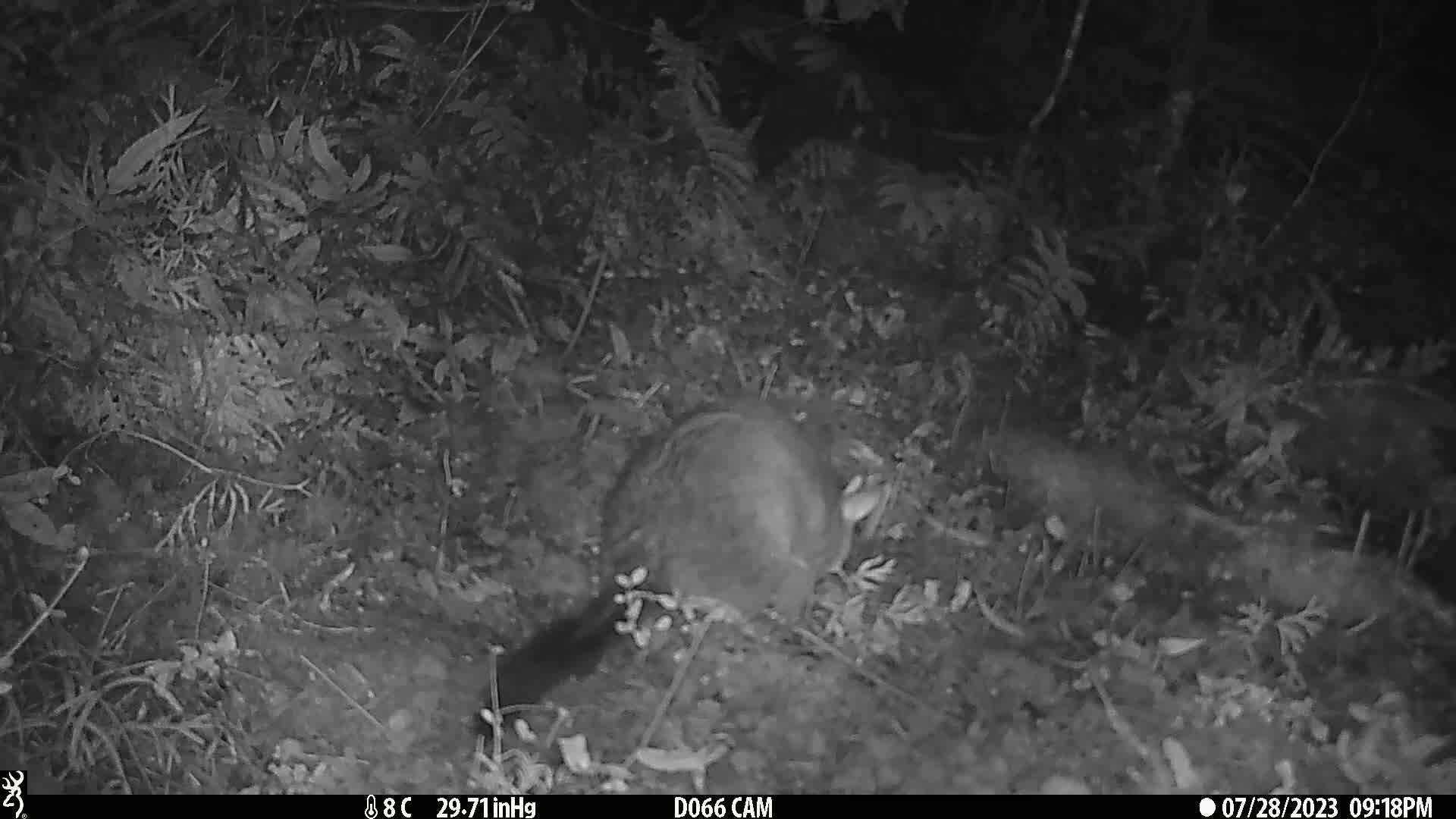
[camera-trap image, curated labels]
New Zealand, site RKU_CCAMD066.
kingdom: Animalia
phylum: Chordata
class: Mammalia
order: Diprotodontia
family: Phalangeridae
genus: Trichosurus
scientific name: Trichosurus vulpecula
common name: common brushtail possum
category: possum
Possum (common brushtail possum) (Trichosurus vulpecula).